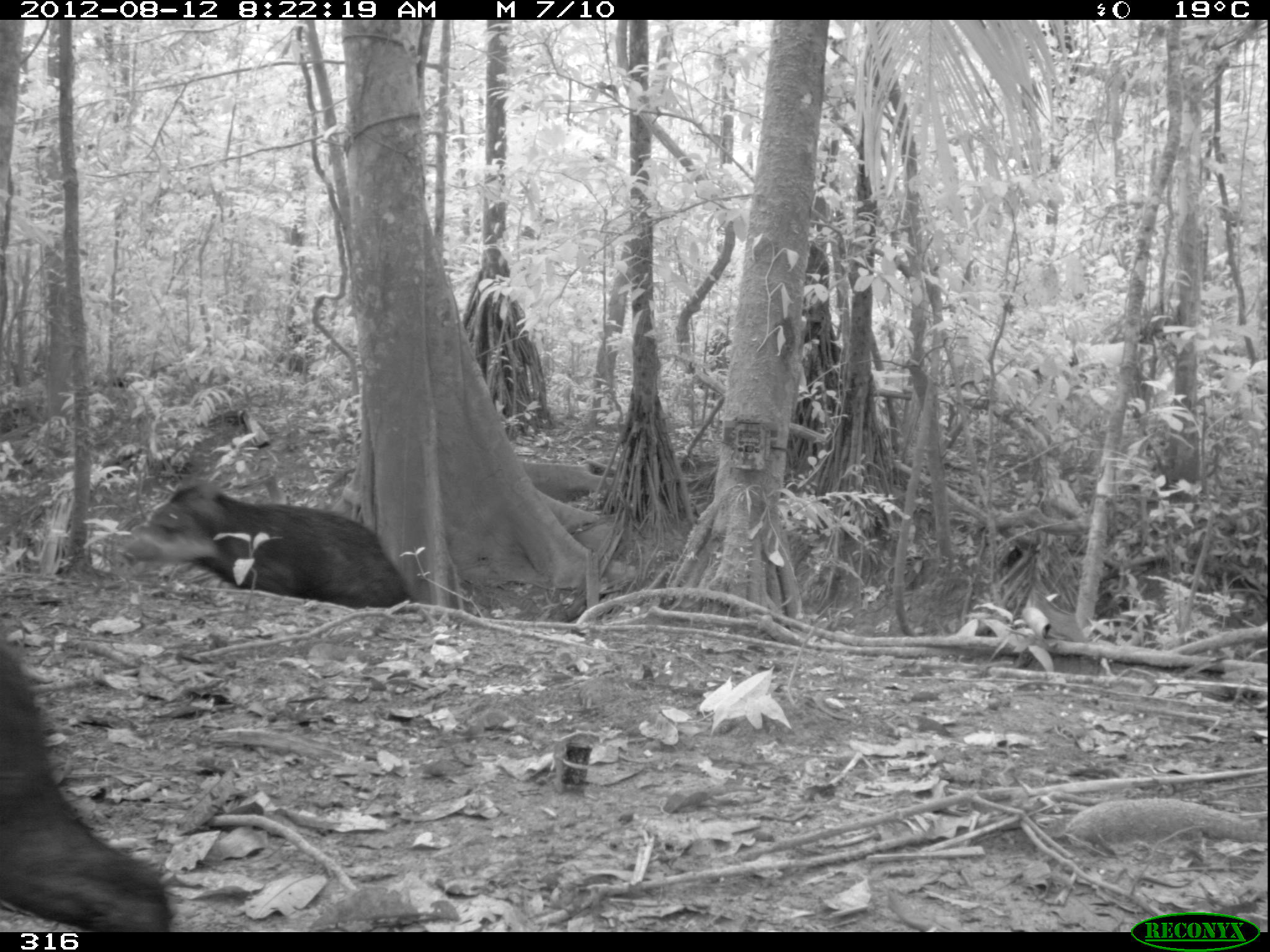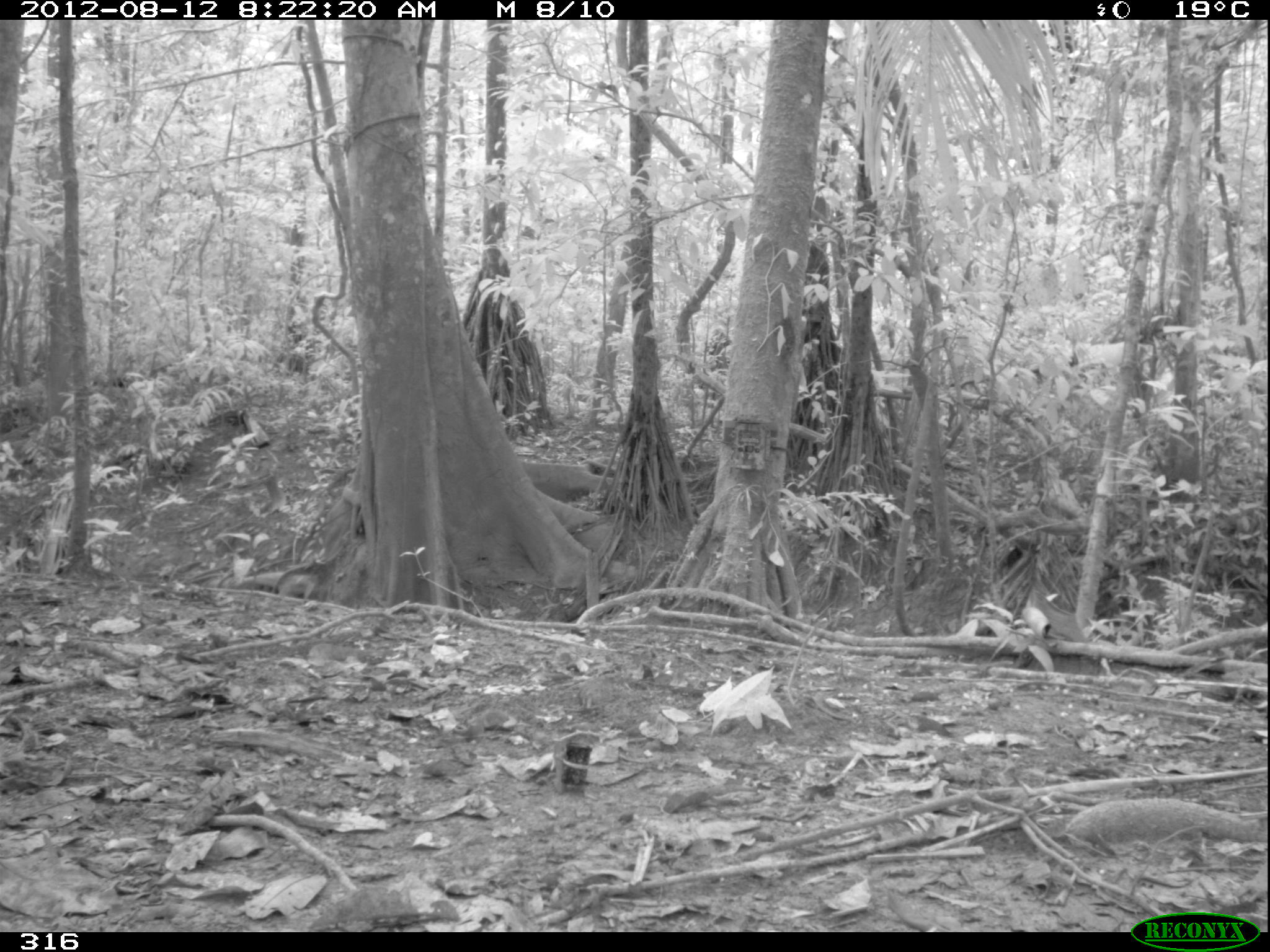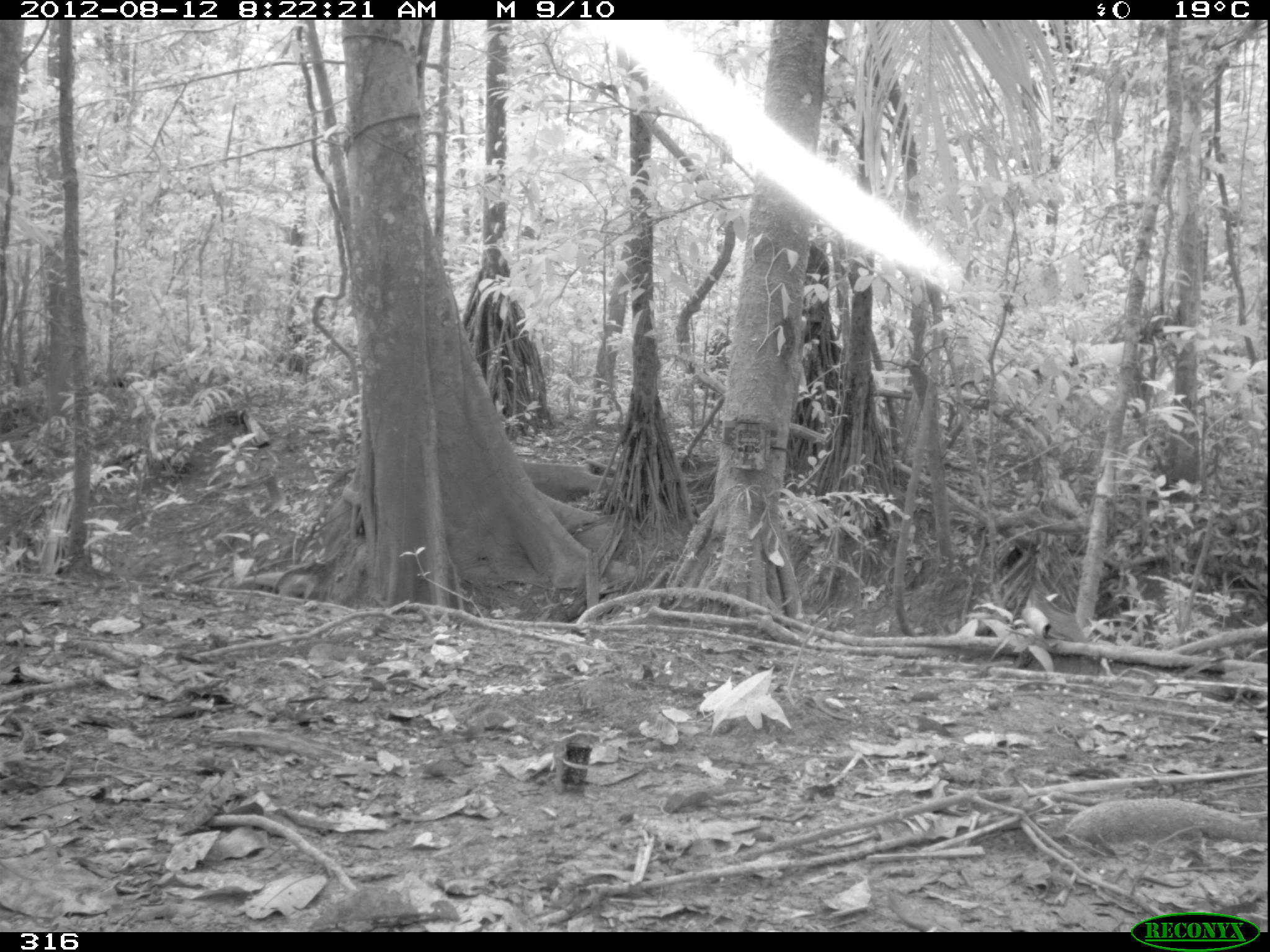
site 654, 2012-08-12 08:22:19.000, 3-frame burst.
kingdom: Animalia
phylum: Chordata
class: Mammalia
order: Artiodactyla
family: Tayassuidae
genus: Tayassu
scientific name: Tayassu pecari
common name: white-lipped peccary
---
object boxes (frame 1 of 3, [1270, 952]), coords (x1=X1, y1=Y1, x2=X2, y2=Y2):
tayassu pecari: (x1=0, y1=641, x2=176, y2=932); (x1=116, y1=475, x2=417, y2=612)